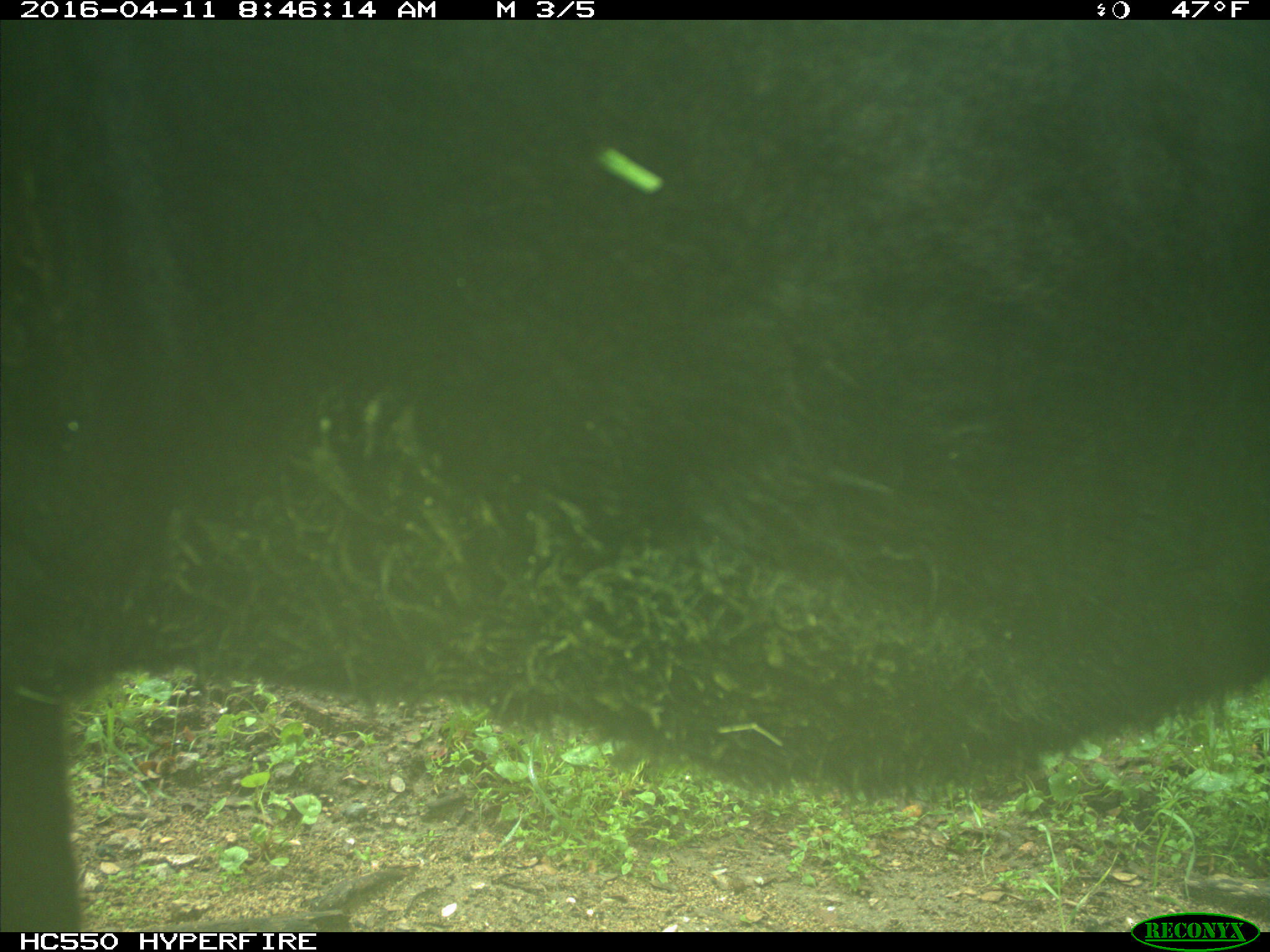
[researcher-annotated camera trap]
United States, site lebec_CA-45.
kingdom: Animalia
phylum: Chordata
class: Mammalia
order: Artiodactyla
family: Bovidae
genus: Bos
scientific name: Bos taurus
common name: domestic cow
Bos taurus (domestic cow).